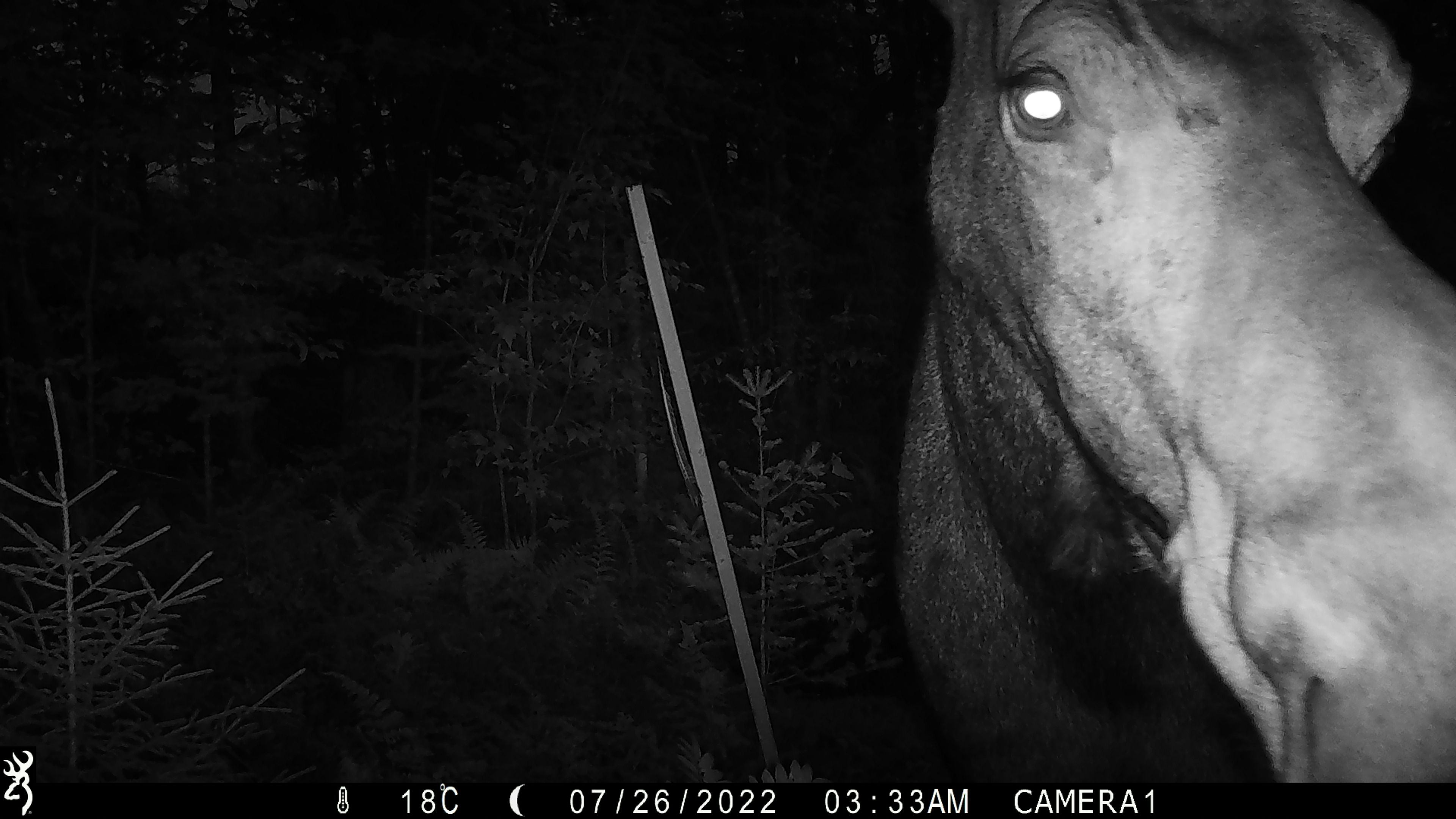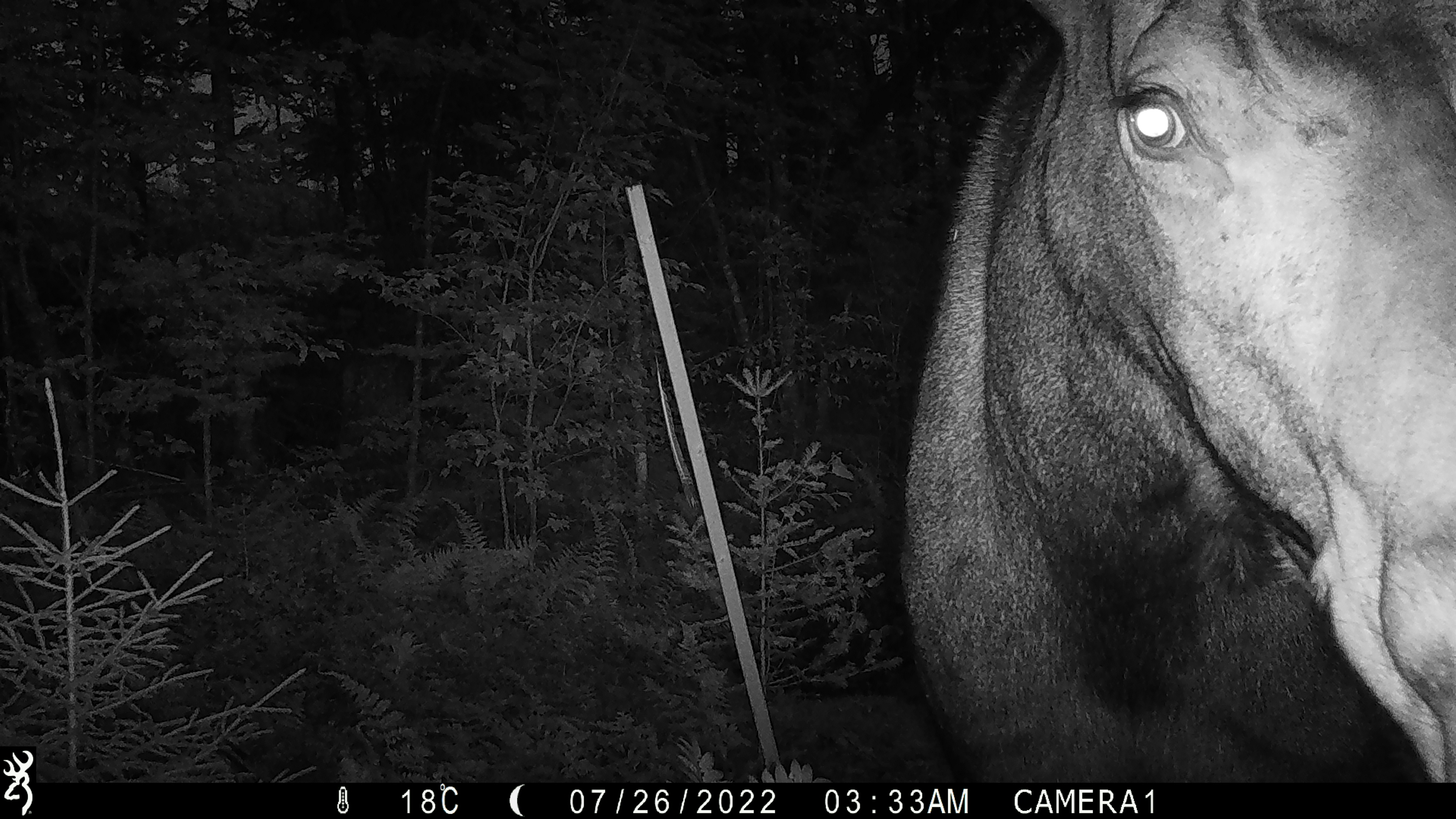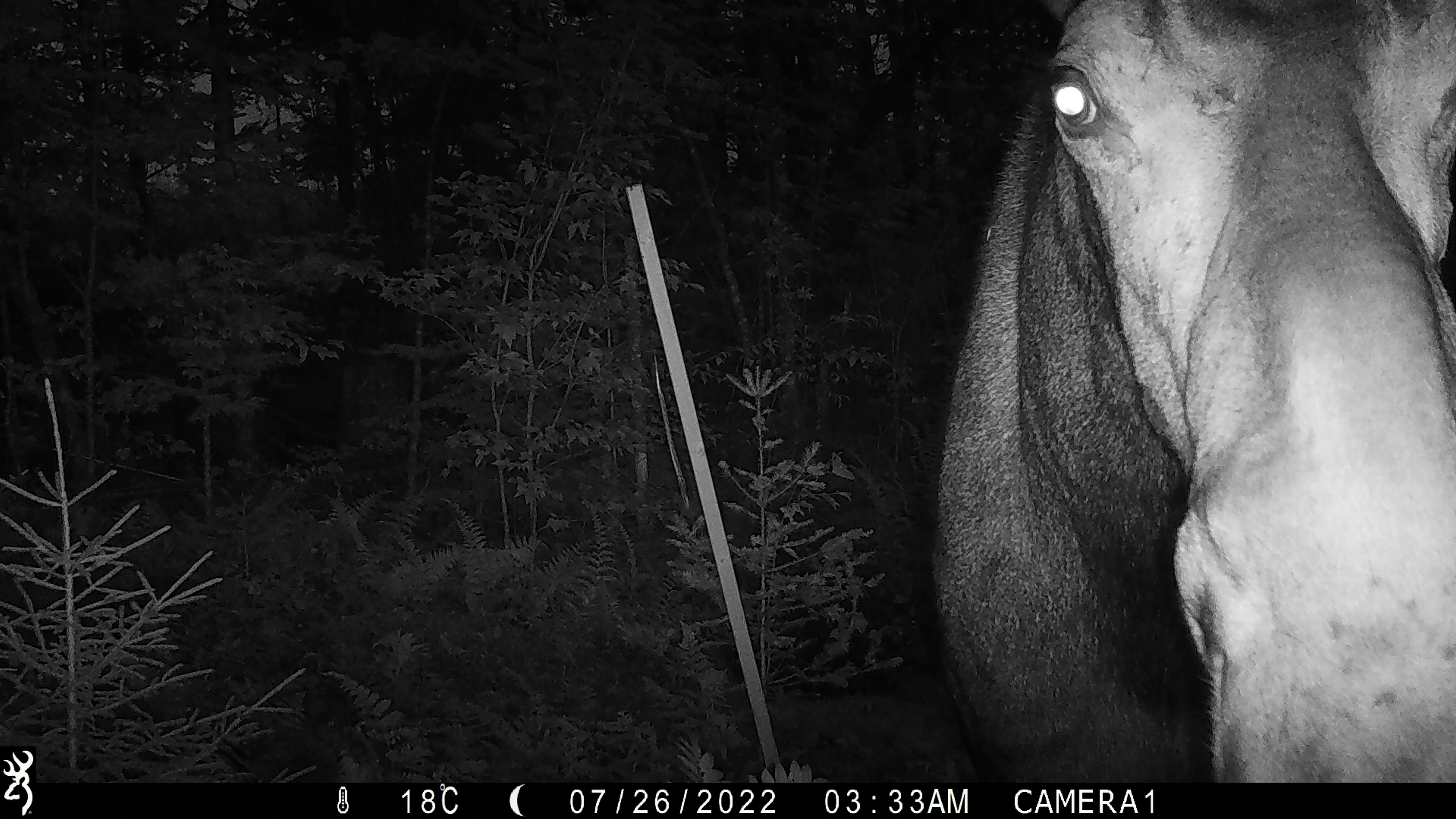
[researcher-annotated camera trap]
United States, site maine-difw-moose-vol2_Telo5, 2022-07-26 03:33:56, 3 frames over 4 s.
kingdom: Animalia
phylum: Chordata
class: Mammalia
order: Artiodactyla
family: Cervidae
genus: Alces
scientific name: Alces alces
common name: moose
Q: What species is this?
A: Moose (Alces alces).